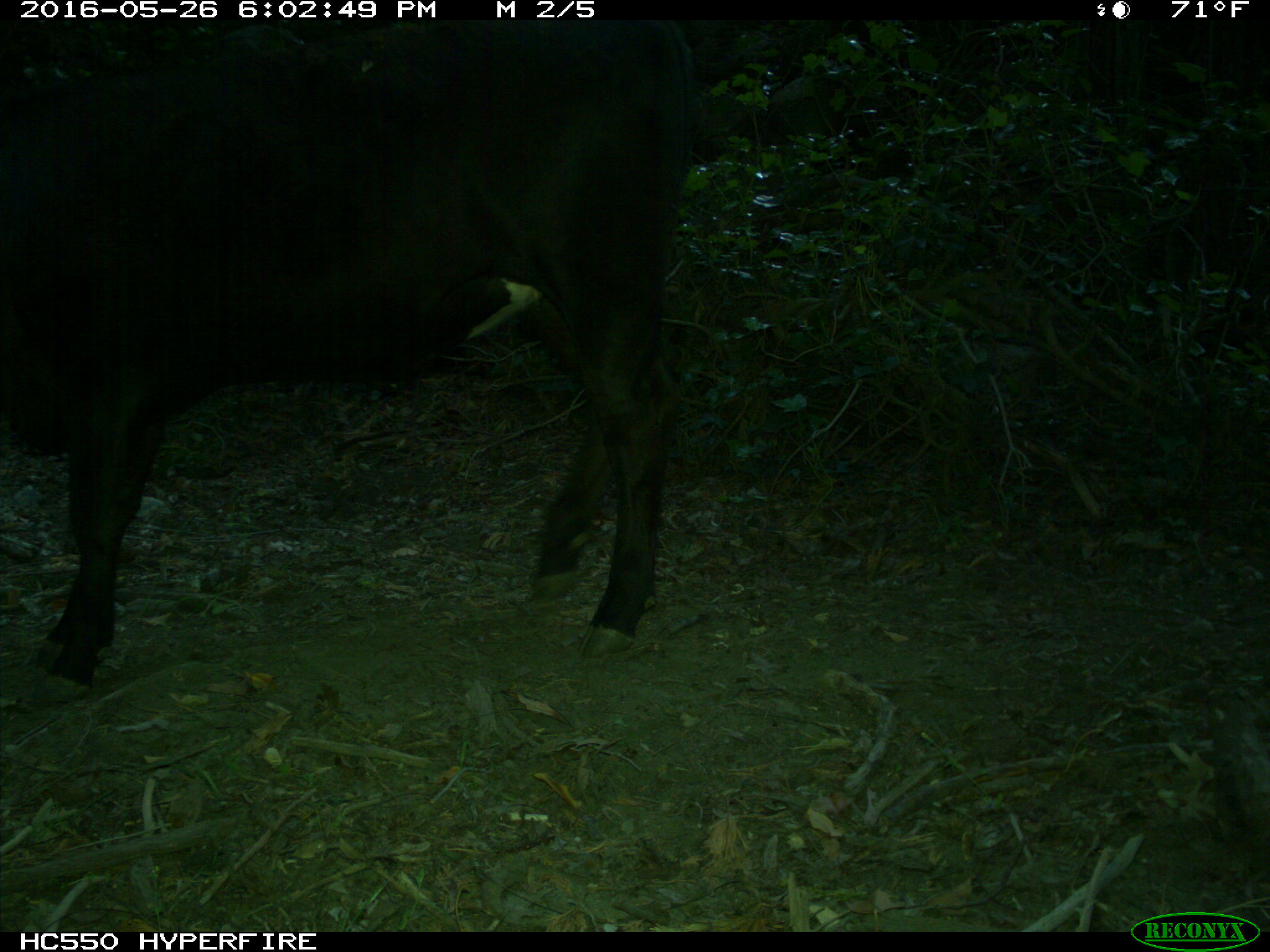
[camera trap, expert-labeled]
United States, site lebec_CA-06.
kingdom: Animalia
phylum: Chordata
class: Mammalia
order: Artiodactyla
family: Bovidae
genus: Bos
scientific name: Bos taurus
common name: domestic cow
Bos taurus (domestic cow).